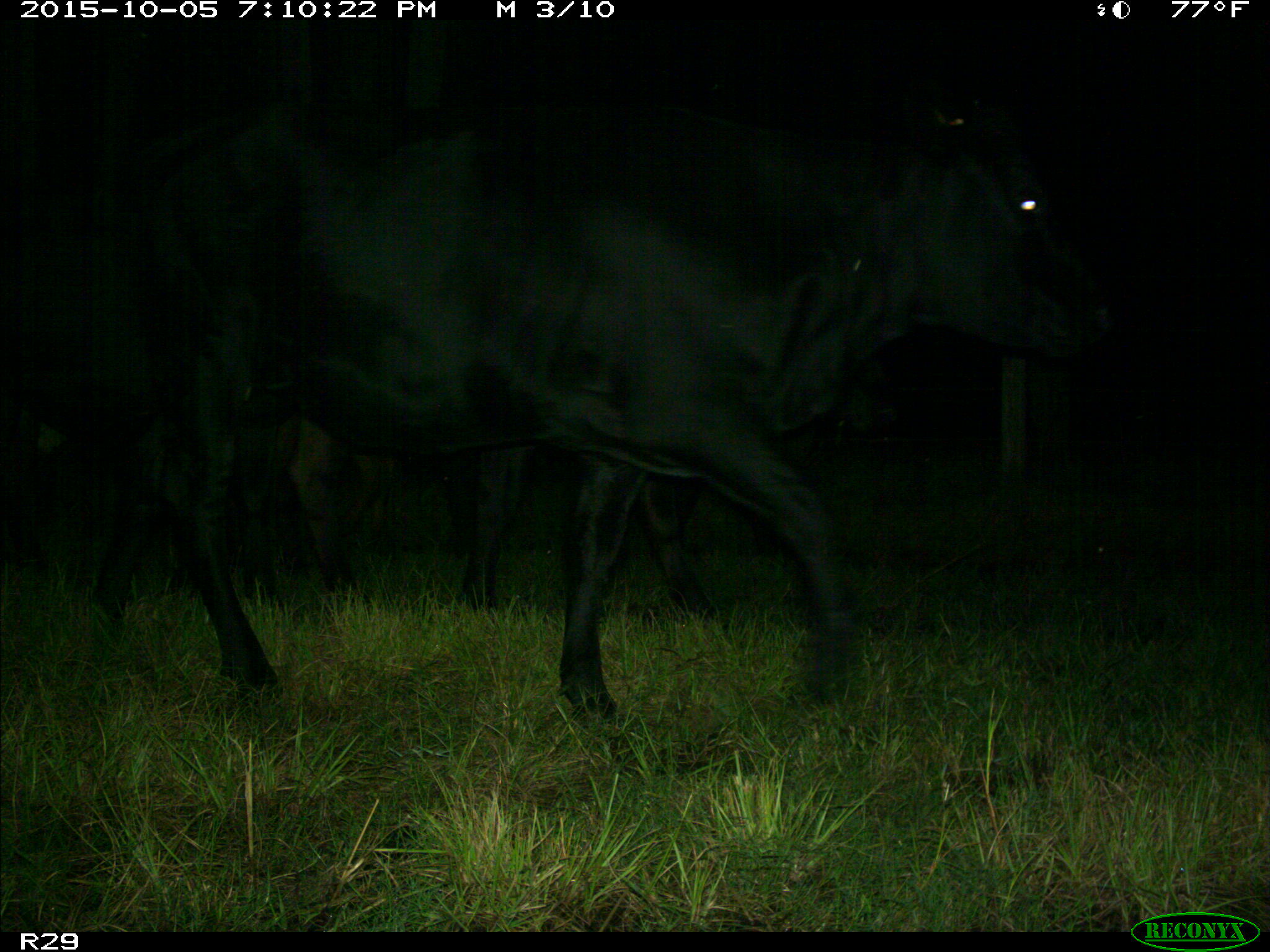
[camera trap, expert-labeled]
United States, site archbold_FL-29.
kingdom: Animalia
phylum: Chordata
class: Mammalia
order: Artiodactyla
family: Bovidae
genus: Bos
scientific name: Bos taurus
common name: domestic cow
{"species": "Bos taurus (domestic cow)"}